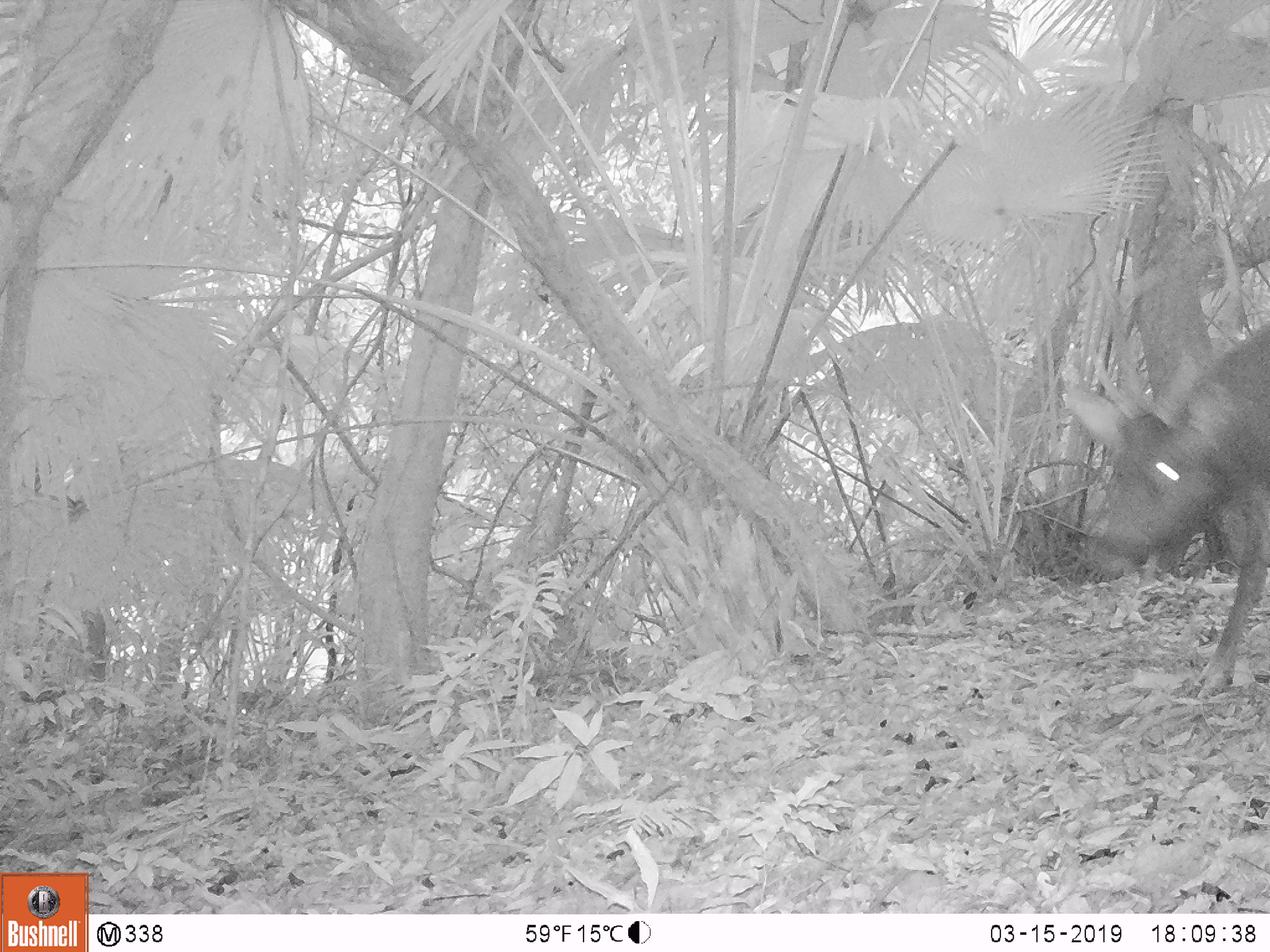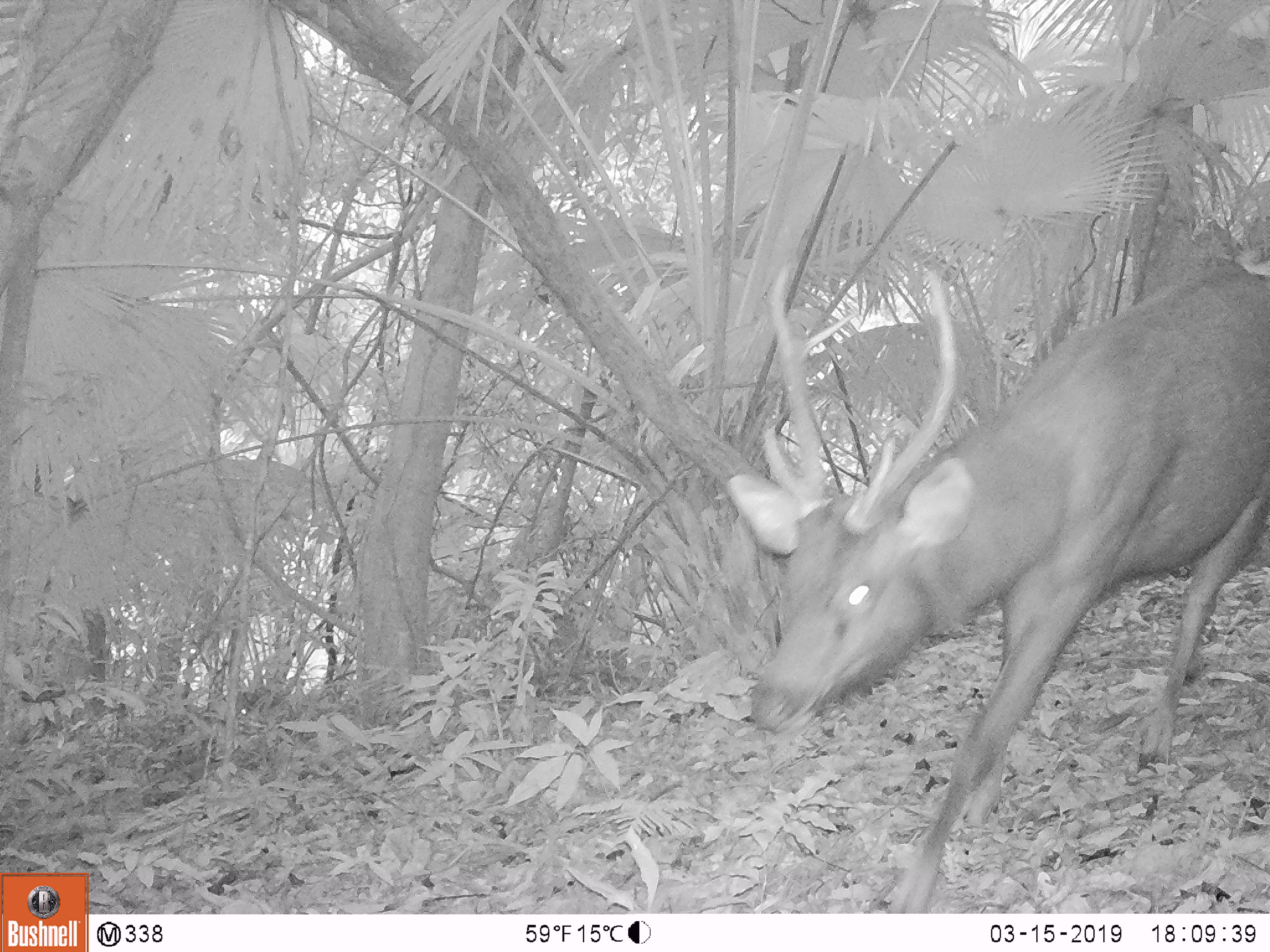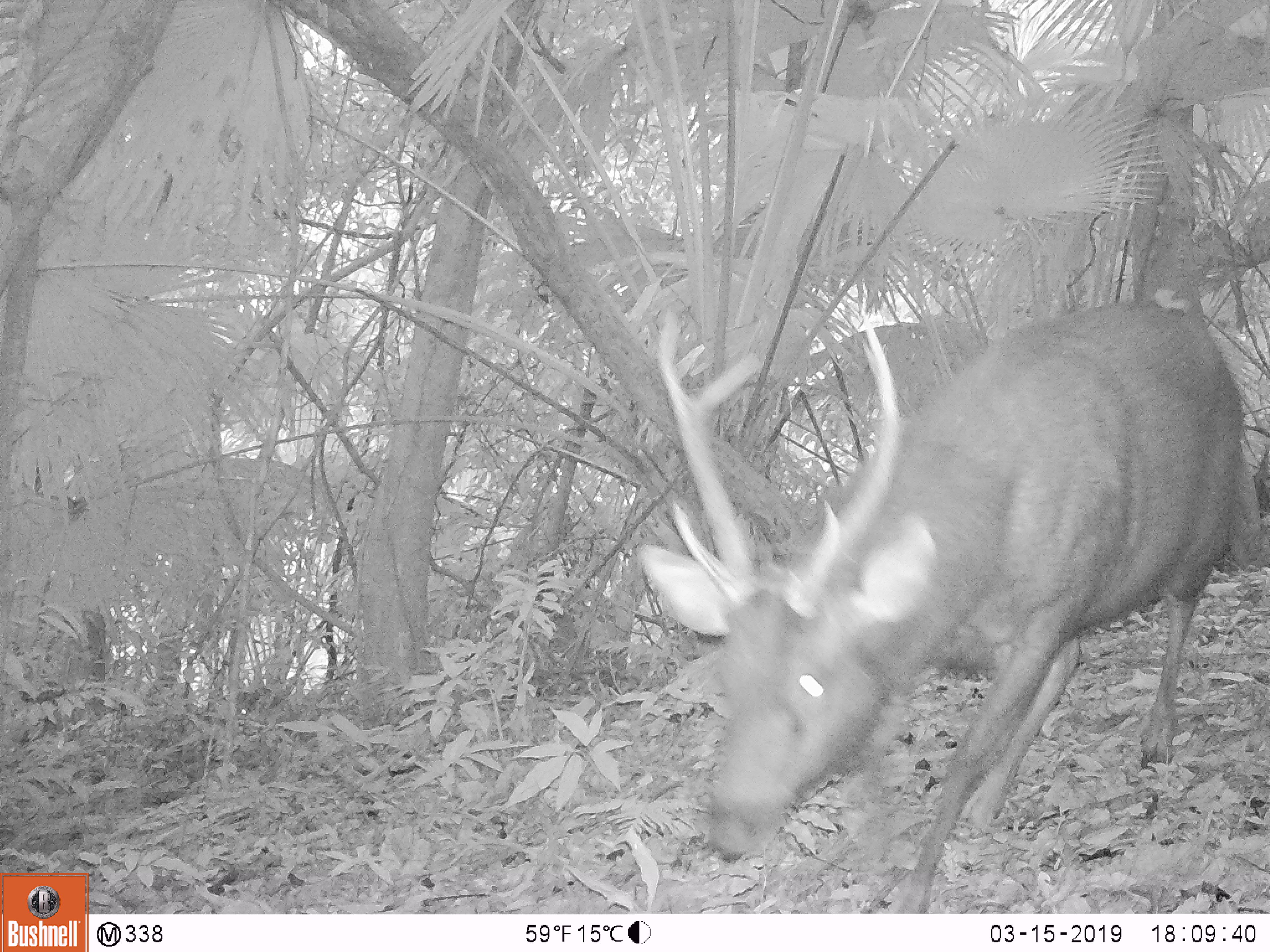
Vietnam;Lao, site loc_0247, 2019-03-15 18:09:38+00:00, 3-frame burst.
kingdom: Animalia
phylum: Chordata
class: Mammalia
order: Artiodactyla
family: Cervidae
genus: Rusa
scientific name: Rusa unicolor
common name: sambar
Sambar (Rusa unicolor). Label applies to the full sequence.